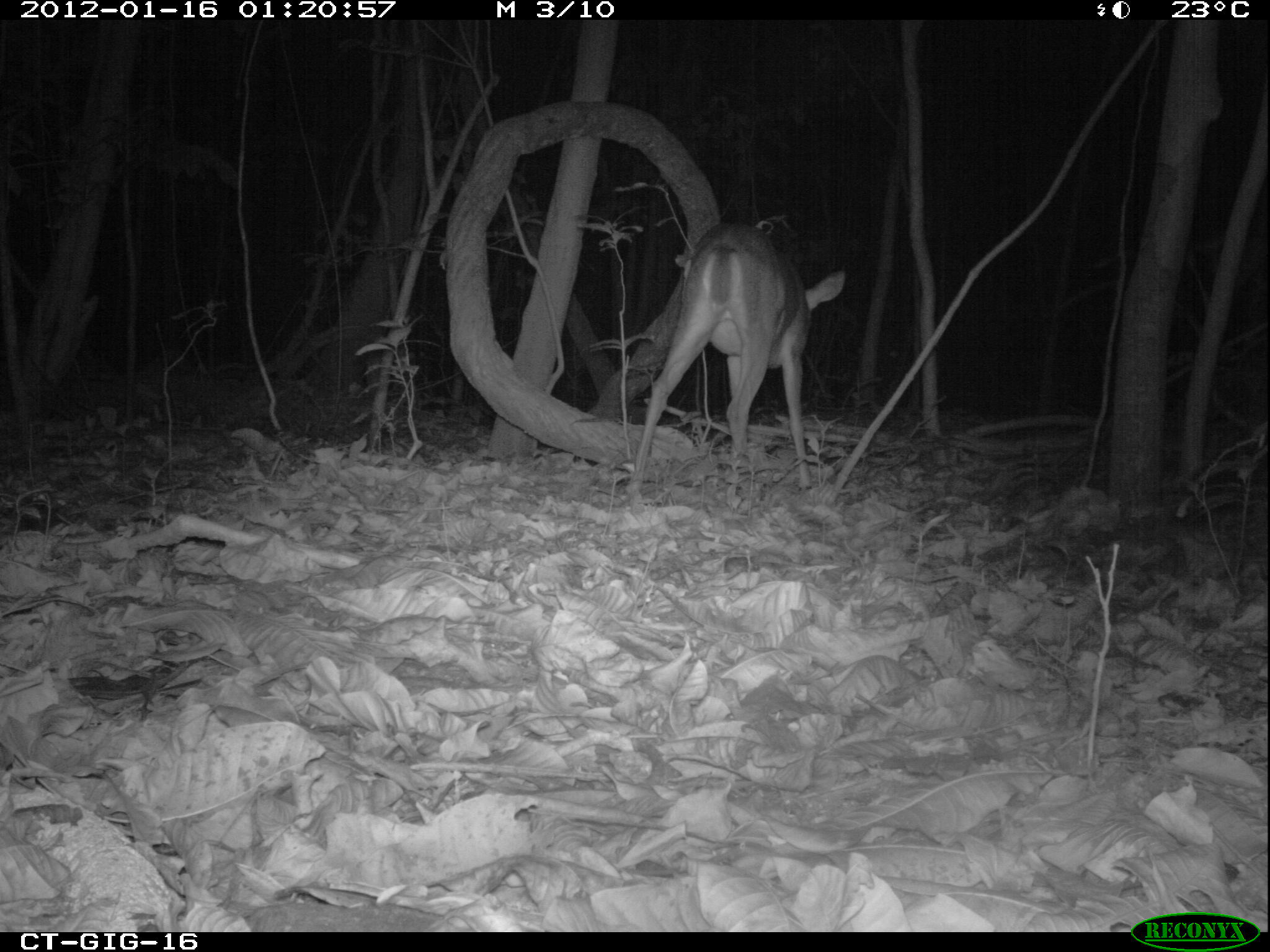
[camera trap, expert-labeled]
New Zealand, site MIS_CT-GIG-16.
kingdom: Animalia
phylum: Chordata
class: Mammalia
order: Artiodactyla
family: Cervidae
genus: Odocoileus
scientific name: Odocoileus virginianus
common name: white-tailed deer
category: white tailed deer